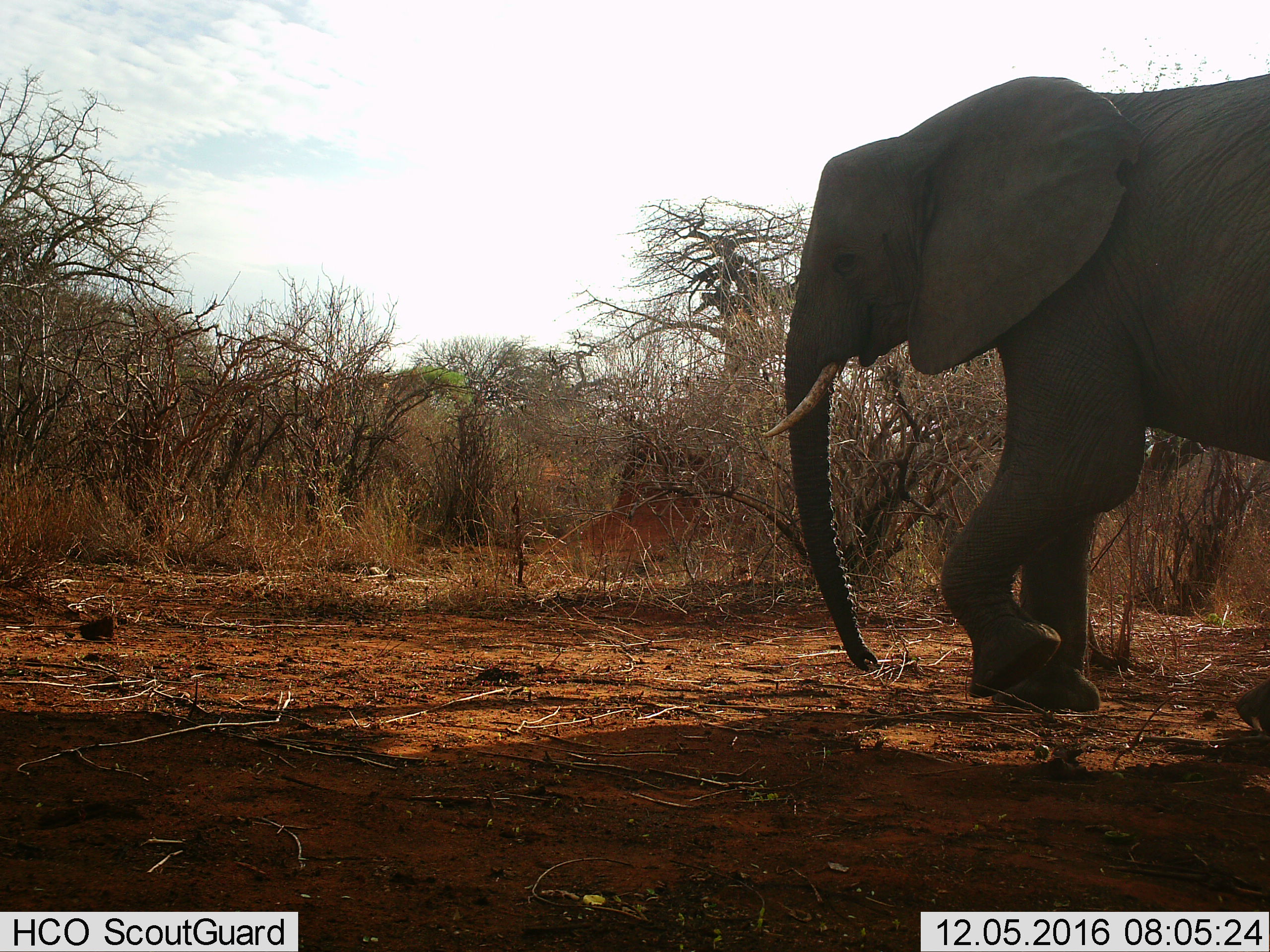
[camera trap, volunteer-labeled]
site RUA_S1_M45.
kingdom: Animalia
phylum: Chordata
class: Mammalia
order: Proboscidea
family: Elephantidae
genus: Loxodonta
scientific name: Loxodonta africana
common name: african bush elephant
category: elephant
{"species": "elephant (african bush elephant) (Loxodonta africana)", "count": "1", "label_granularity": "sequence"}